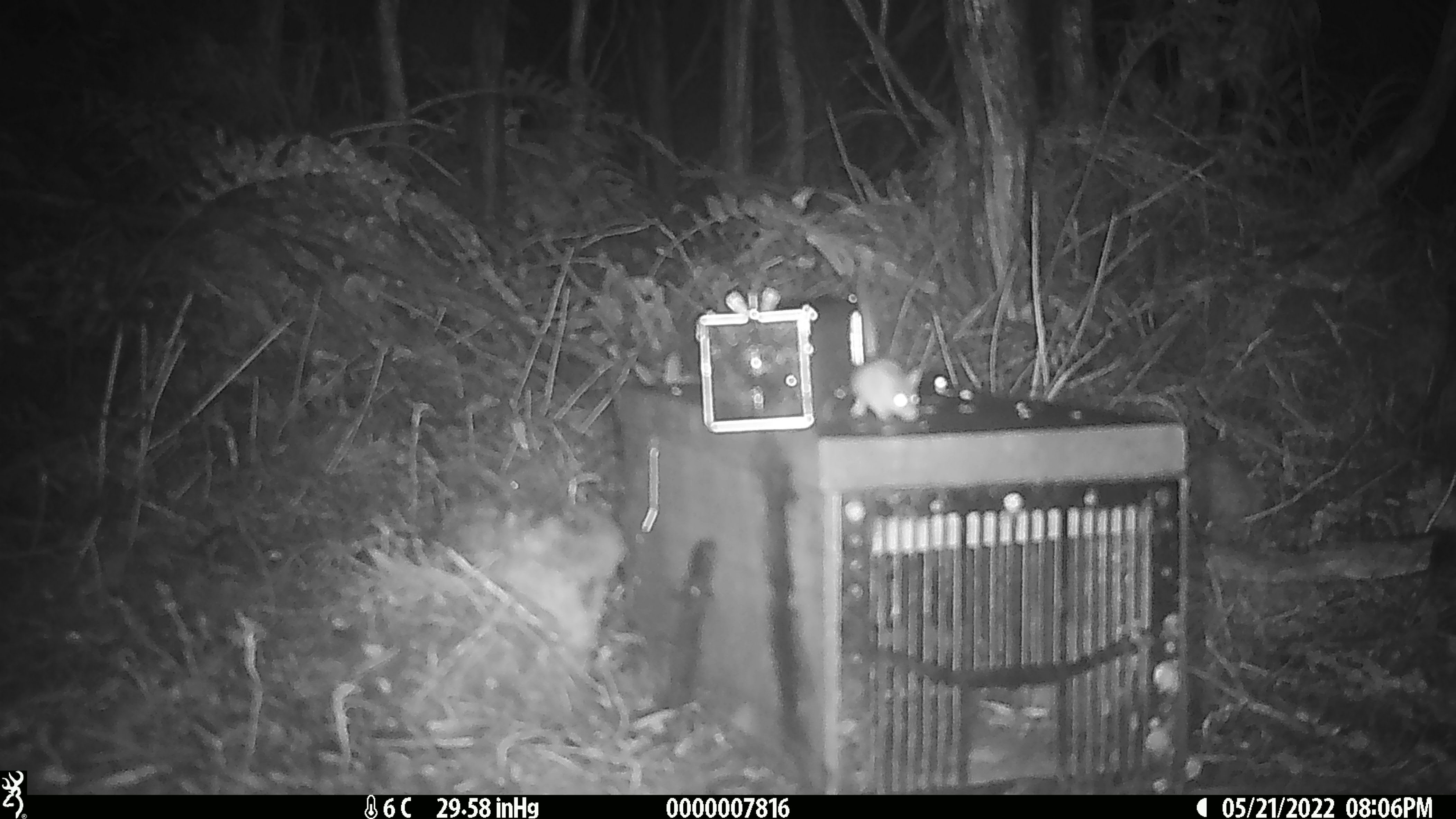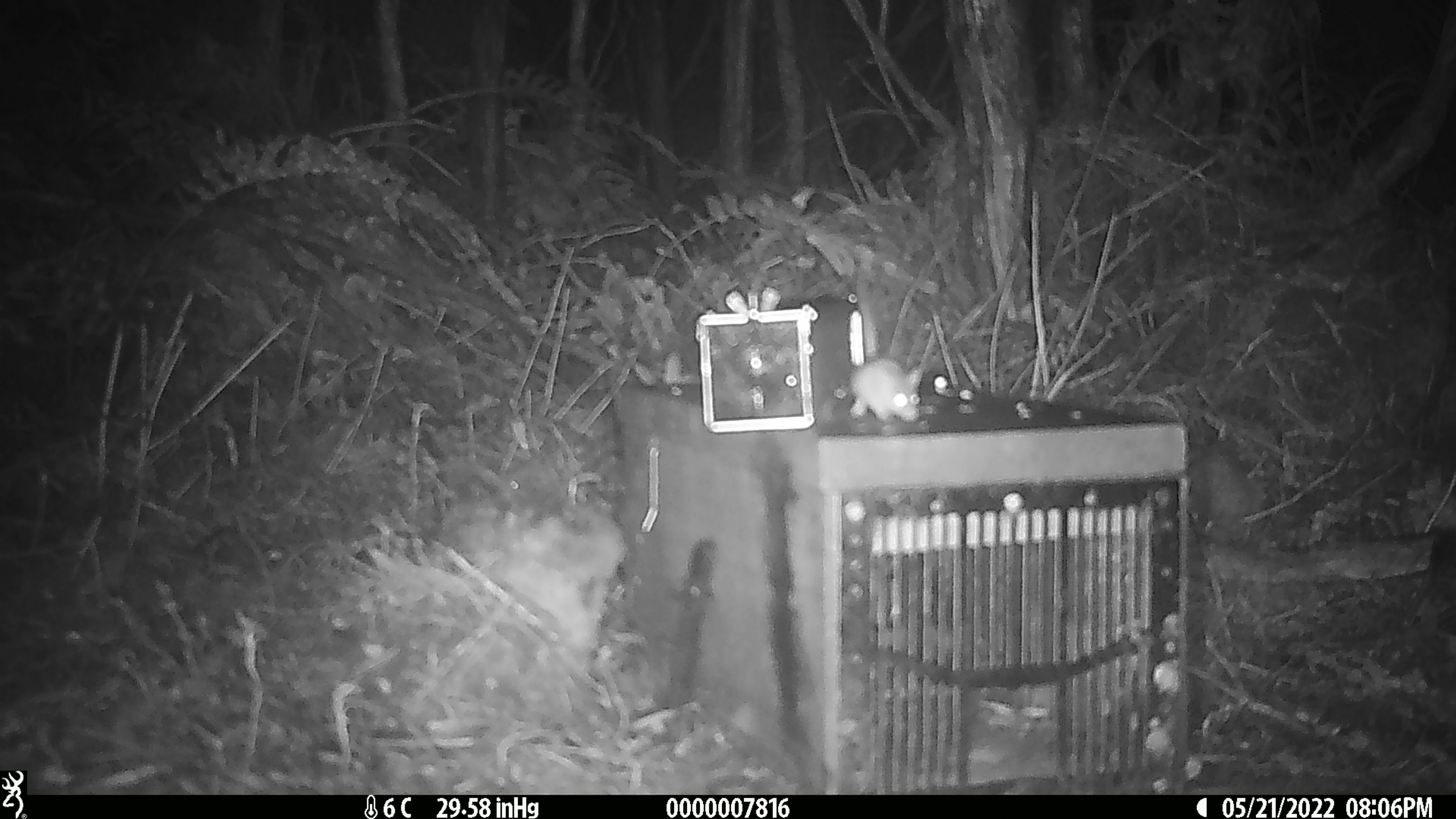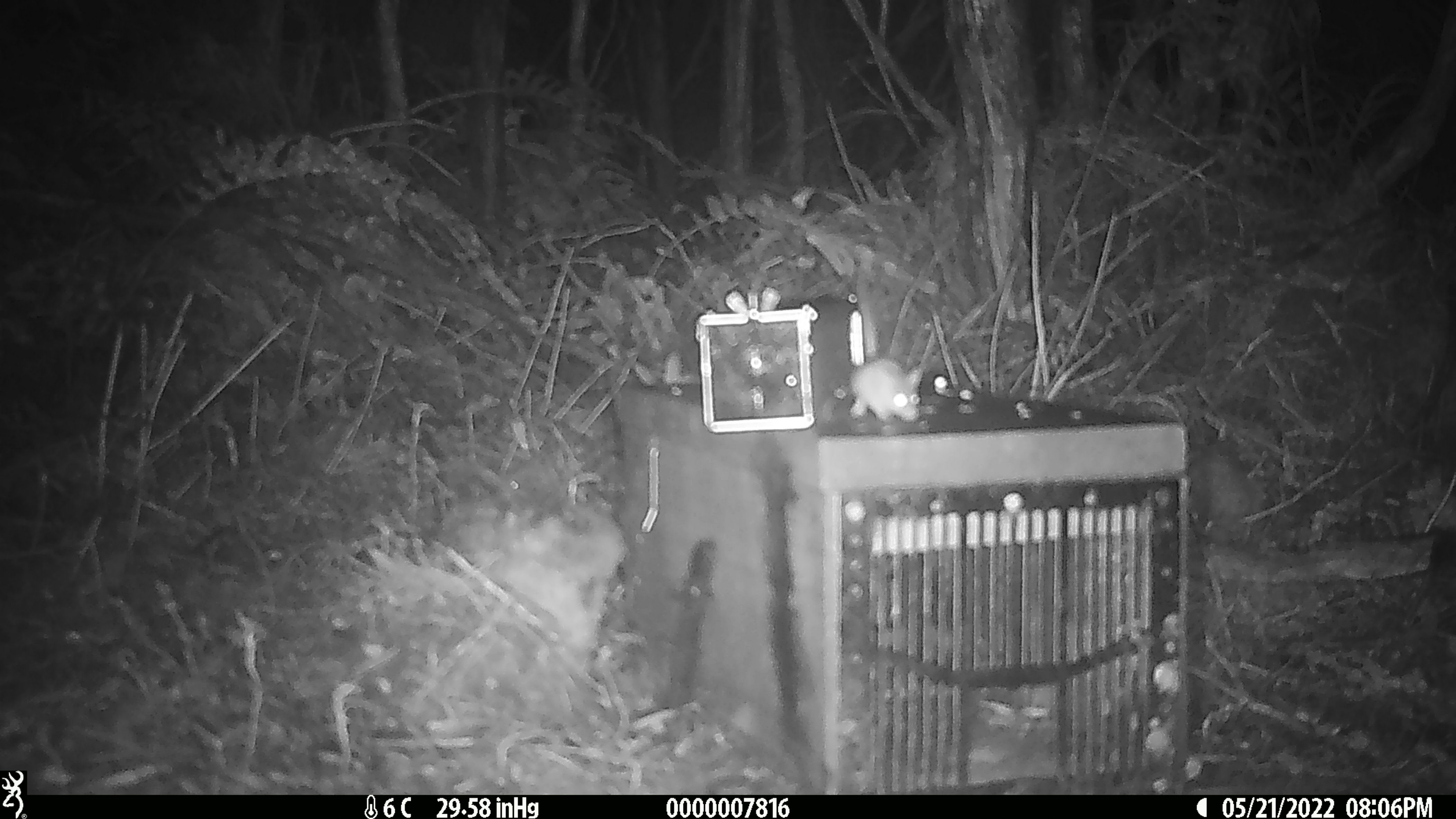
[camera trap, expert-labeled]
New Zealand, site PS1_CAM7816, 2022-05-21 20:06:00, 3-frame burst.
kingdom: Animalia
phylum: Chordata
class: Mammalia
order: Rodentia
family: Muridae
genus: Mus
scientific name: Mus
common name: mouse